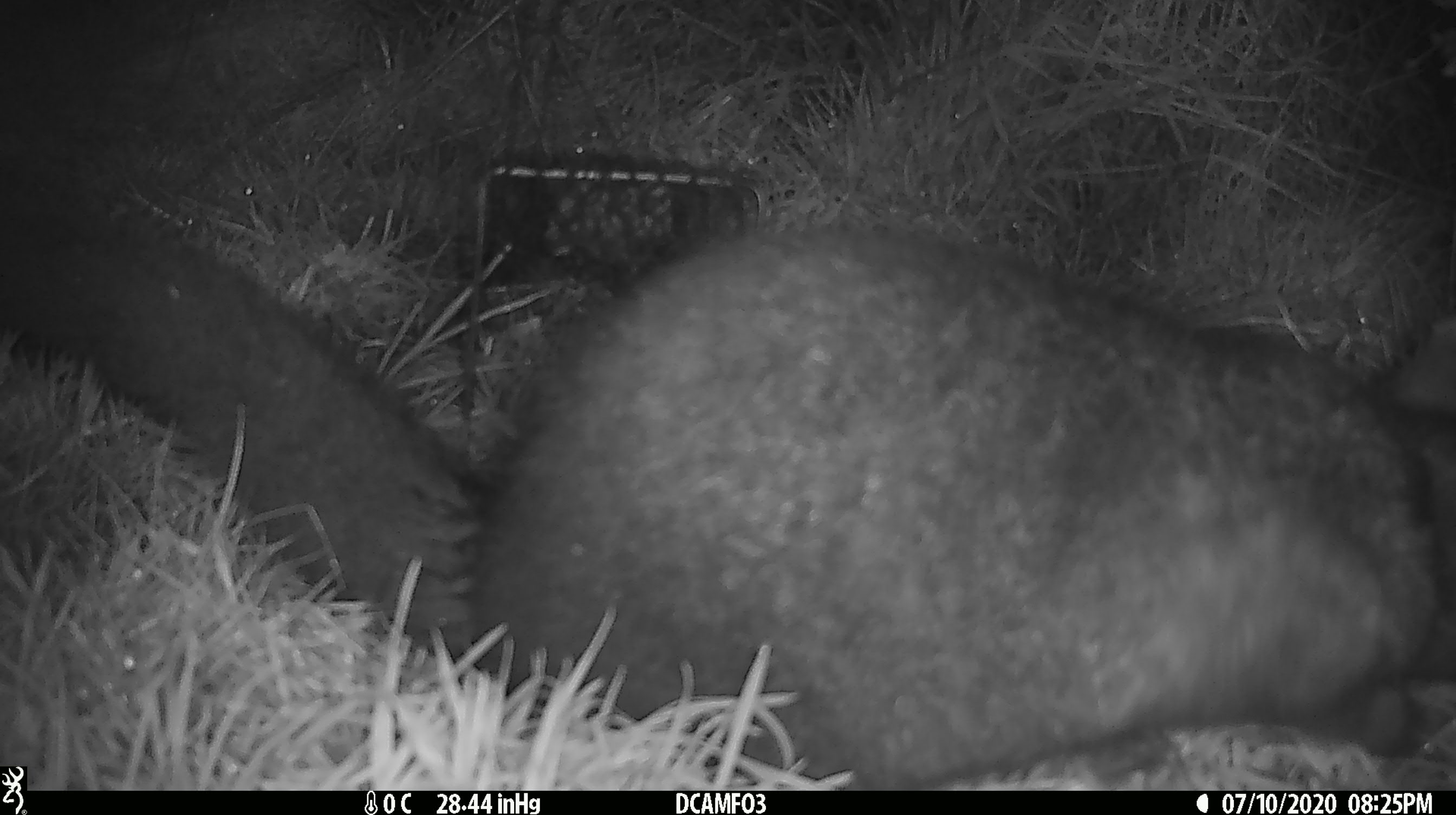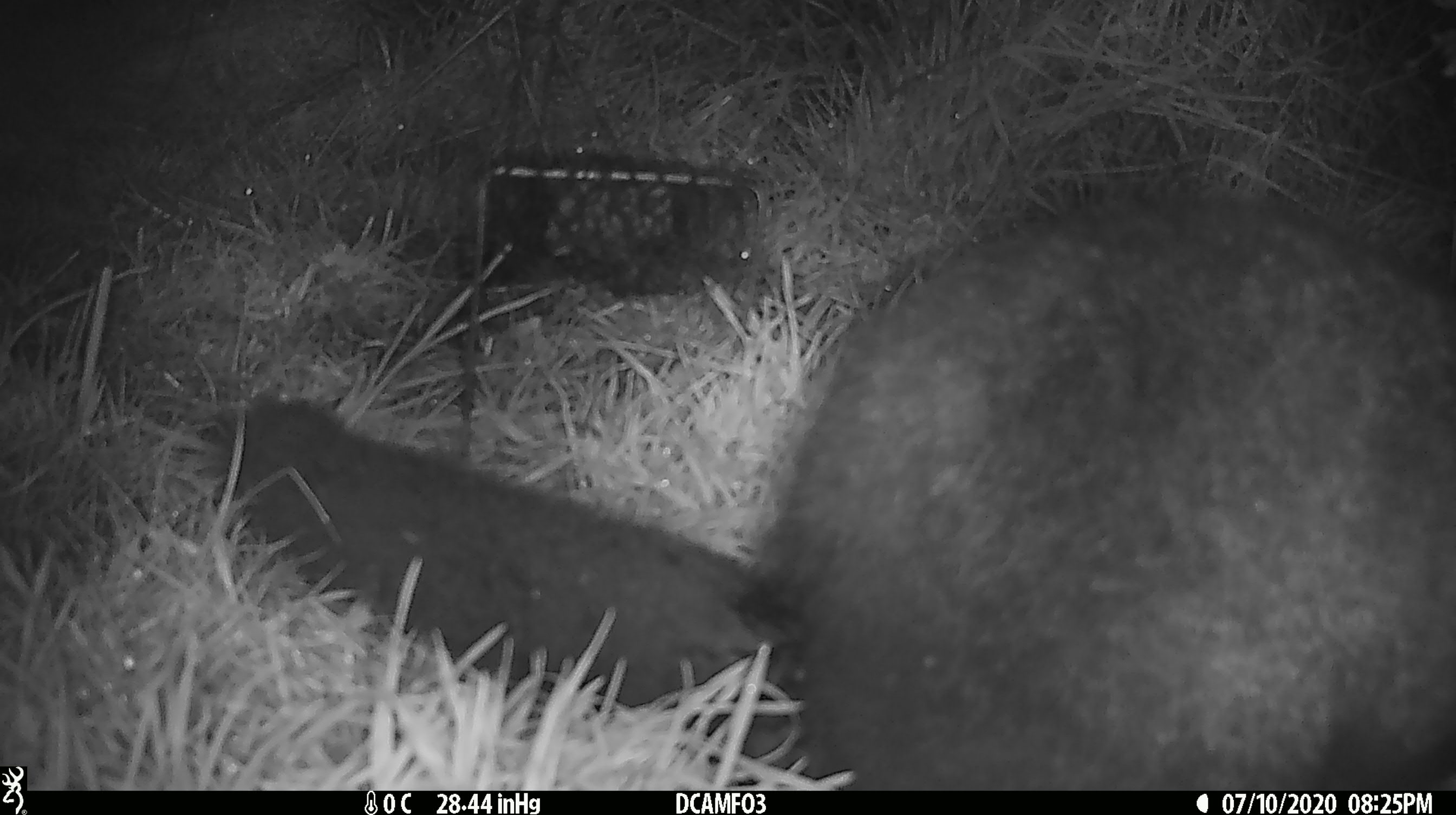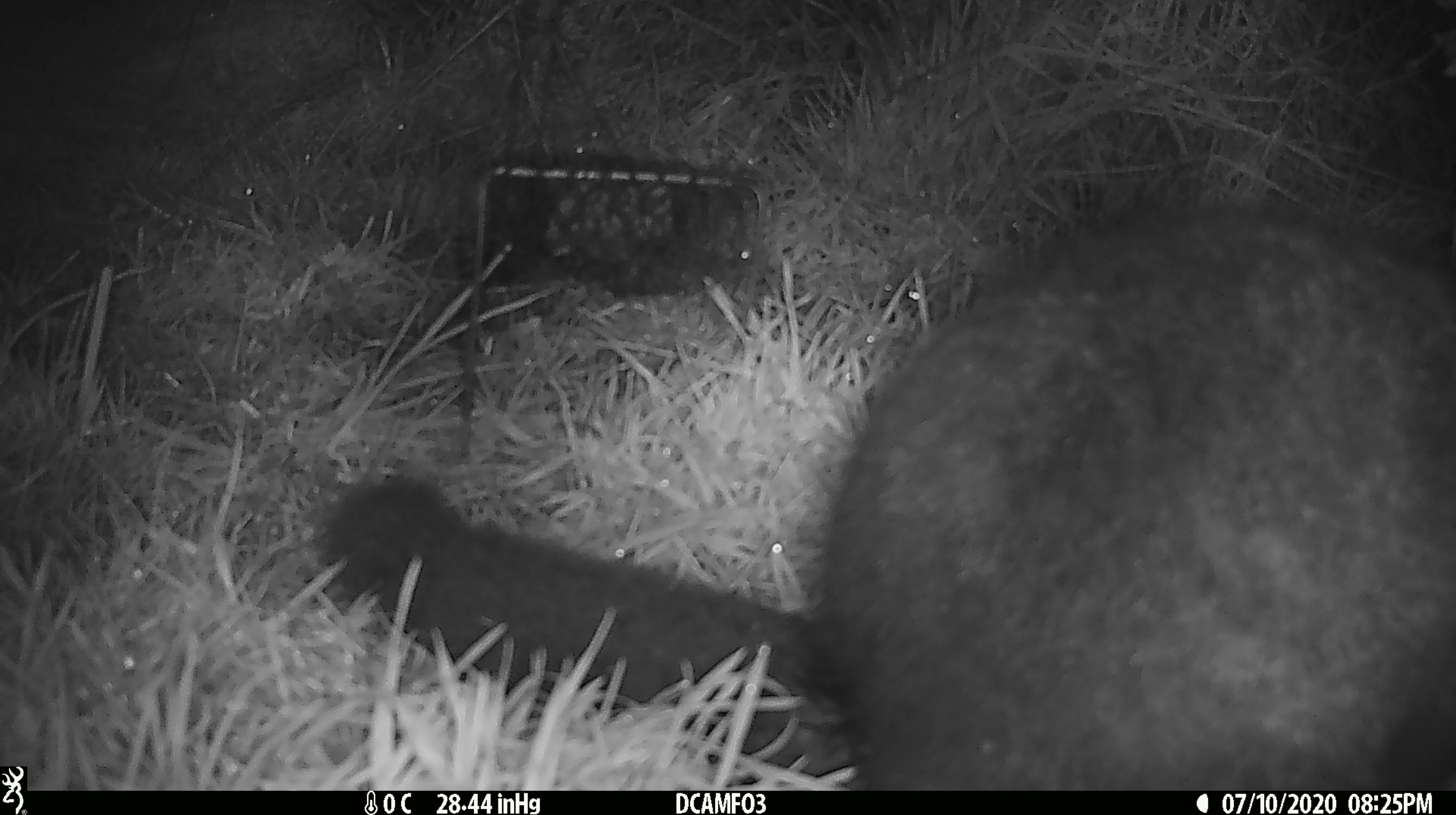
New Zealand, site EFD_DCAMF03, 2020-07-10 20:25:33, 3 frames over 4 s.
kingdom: Animalia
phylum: Chordata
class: Mammalia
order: Diprotodontia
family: Phalangeridae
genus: Trichosurus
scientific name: Trichosurus vulpecula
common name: common brushtail possum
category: possum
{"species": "possum (common brushtail possum) (Trichosurus vulpecula)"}